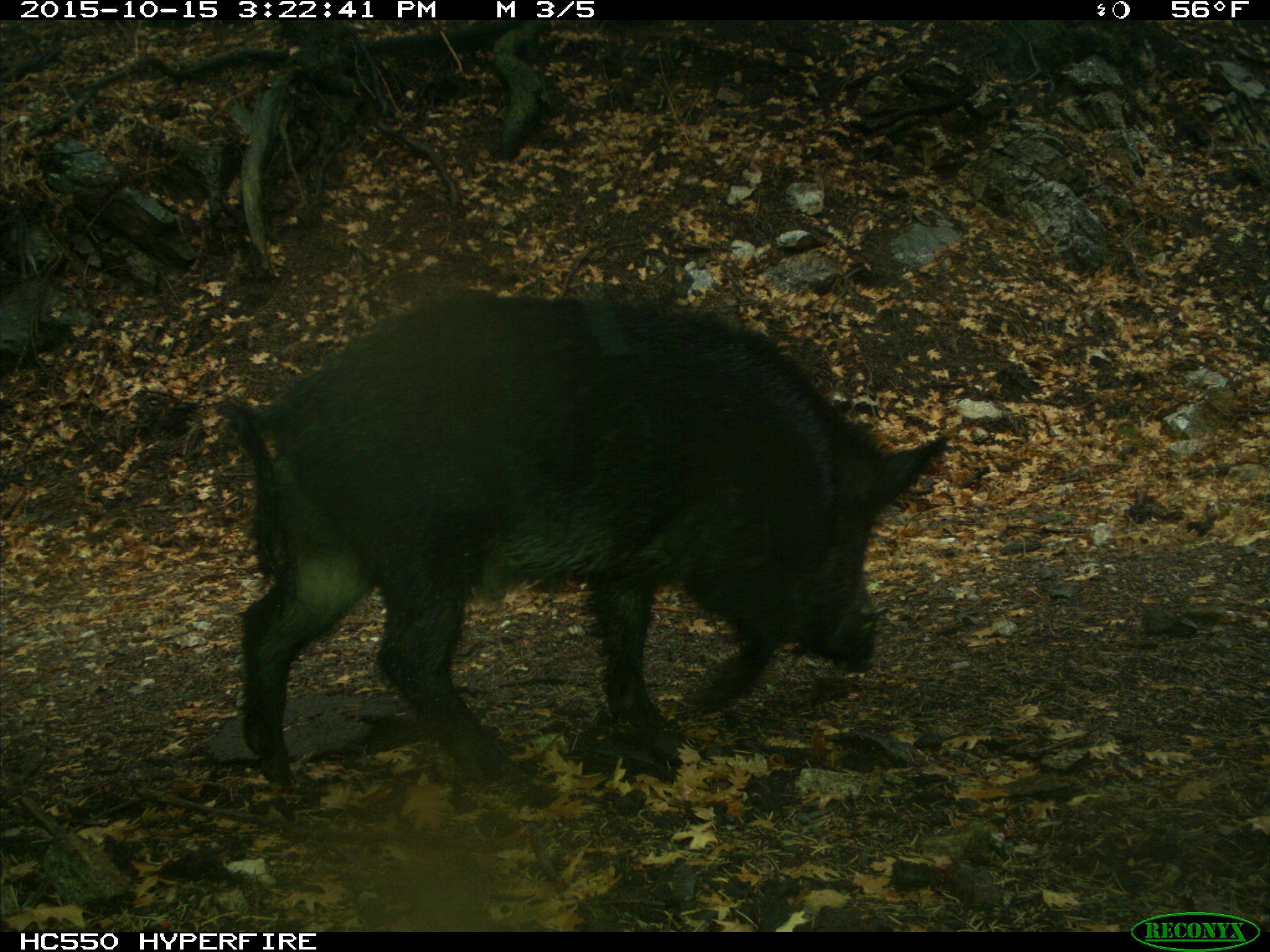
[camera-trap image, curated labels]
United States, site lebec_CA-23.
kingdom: Animalia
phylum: Chordata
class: Mammalia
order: Artiodactyla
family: Suidae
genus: Sus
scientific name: Sus scrofa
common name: wild boar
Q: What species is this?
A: Sus scrofa (wild boar).